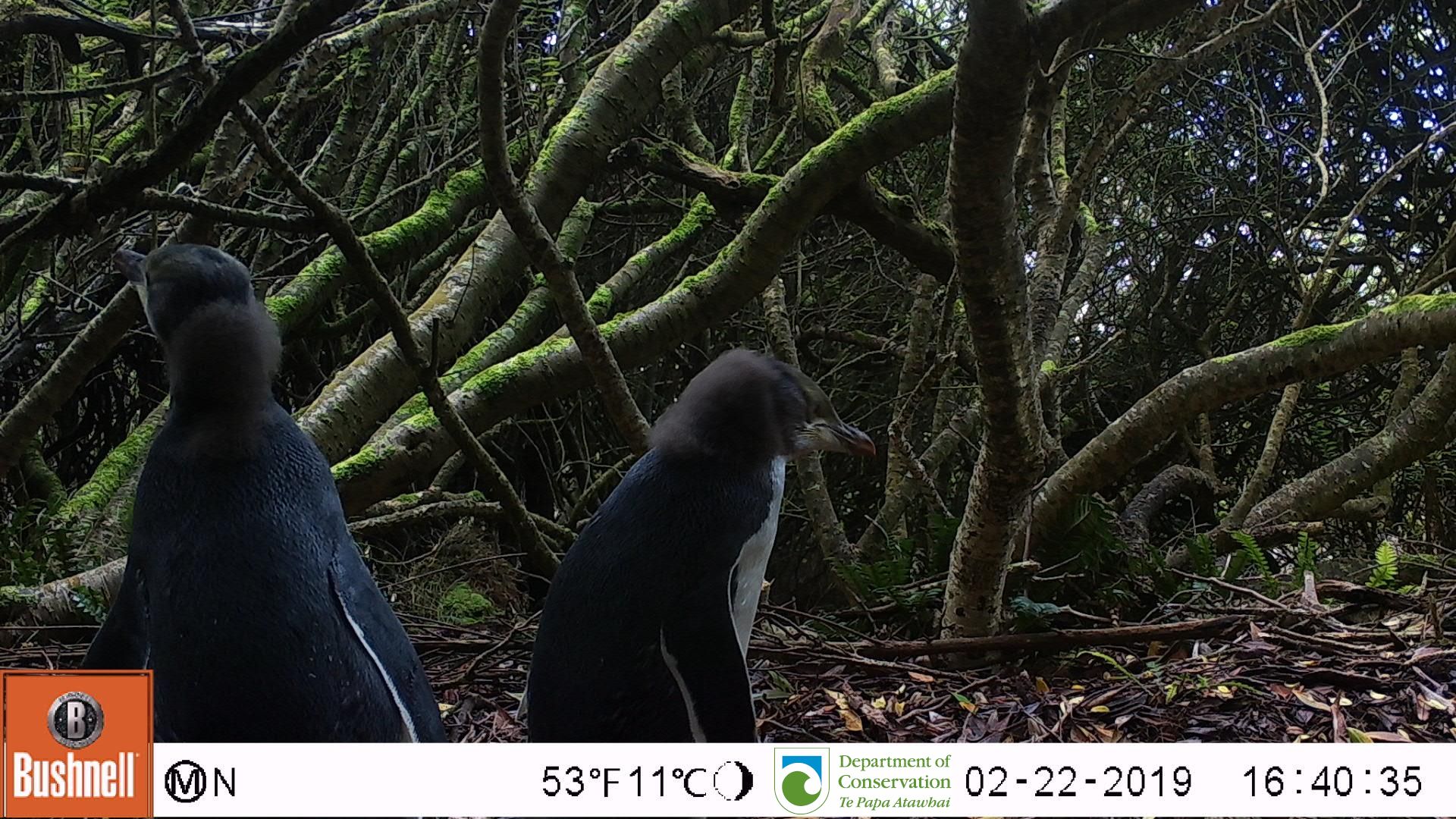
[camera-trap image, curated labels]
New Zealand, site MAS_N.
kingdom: Animalia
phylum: Chordata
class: Aves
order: Sphenisciformes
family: Spheniscidae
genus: Megadyptes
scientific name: Megadyptes antipodes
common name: yellow-eyed penguin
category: yellow eyed penguin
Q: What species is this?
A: Yellow eyed penguin (yellow-eyed penguin) (Megadyptes antipodes).